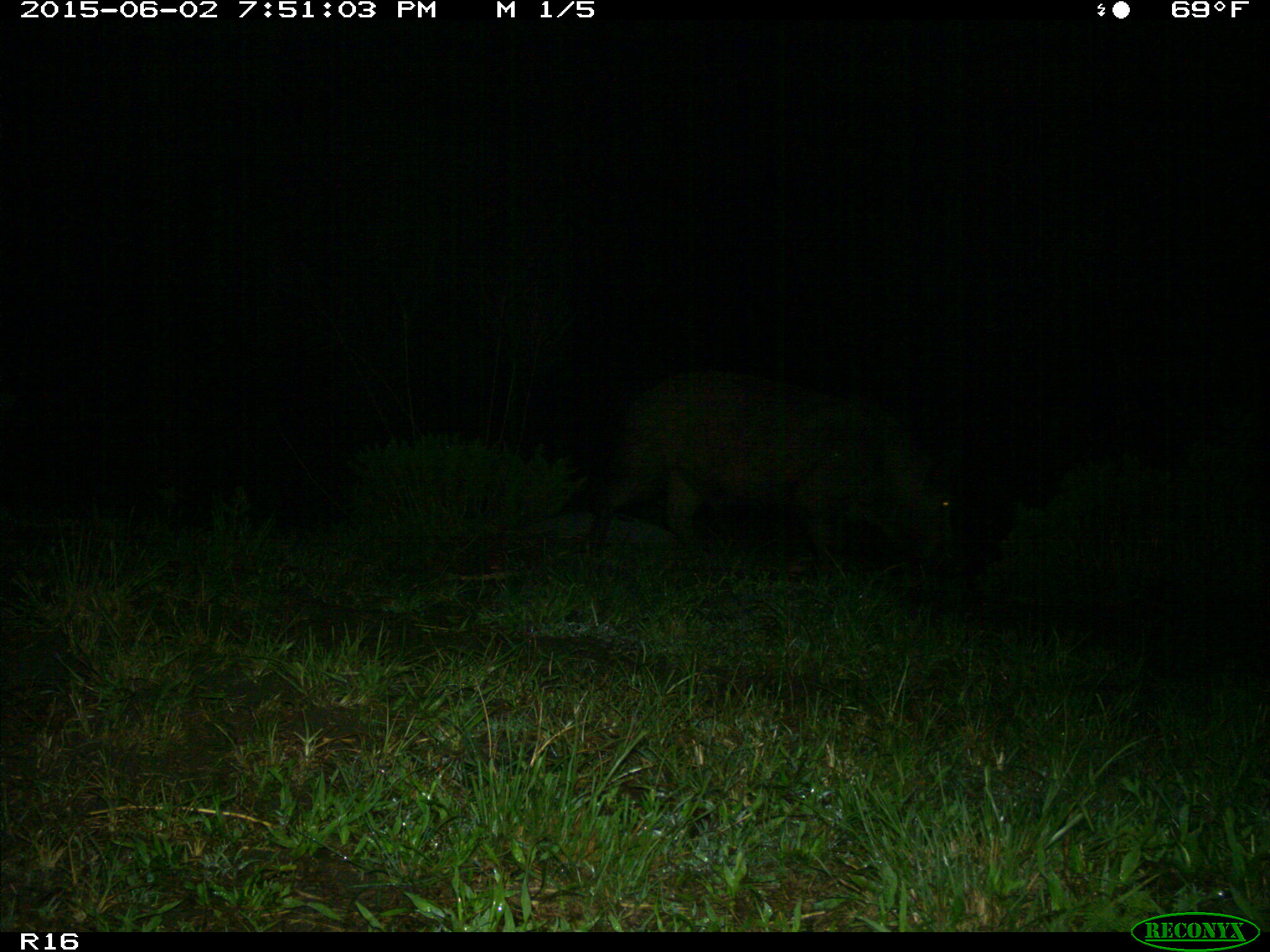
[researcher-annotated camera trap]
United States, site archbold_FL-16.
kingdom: Animalia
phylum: Chordata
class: Mammalia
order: Artiodactyla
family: Suidae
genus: Sus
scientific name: Sus scrofa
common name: wild boar